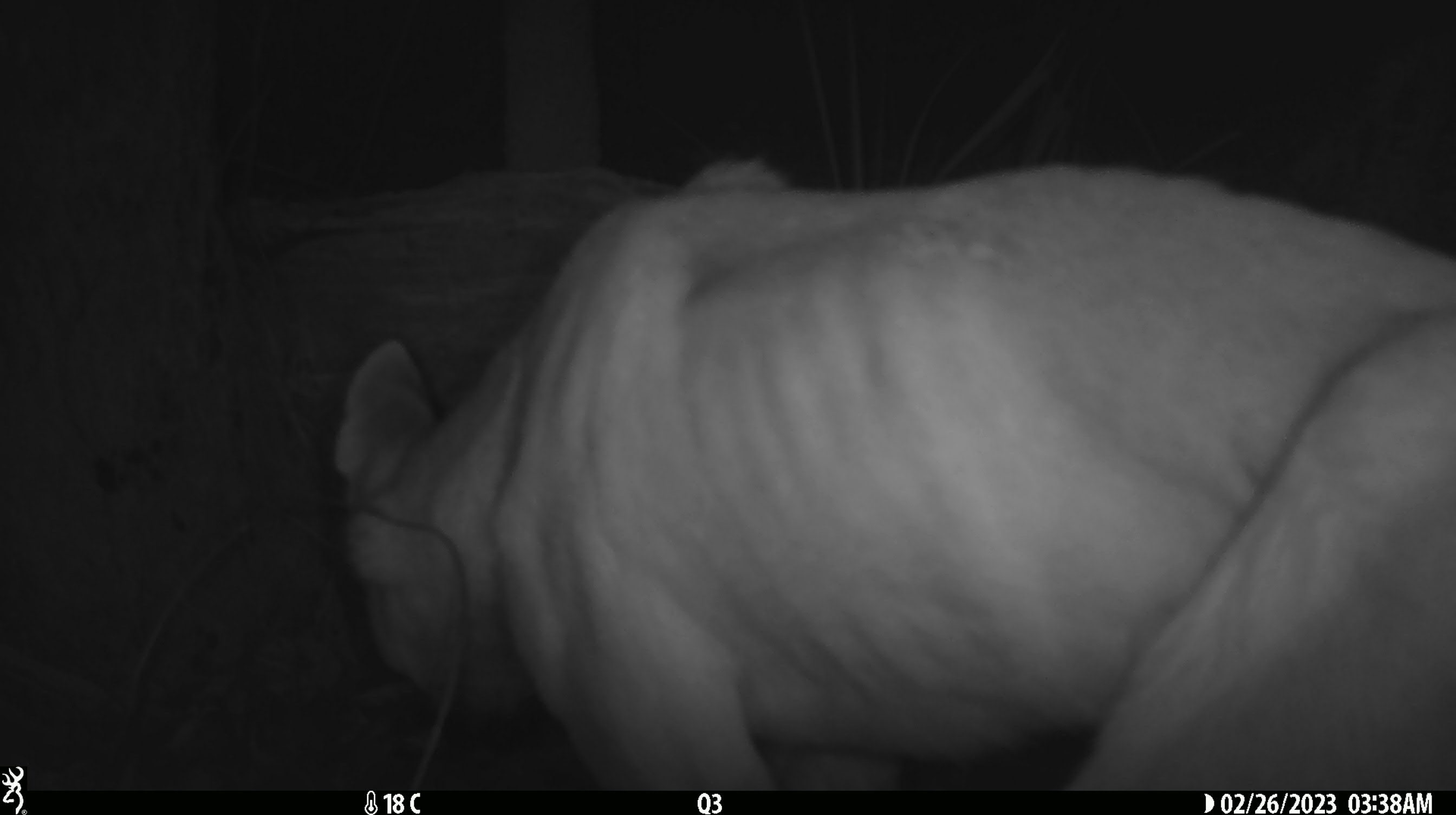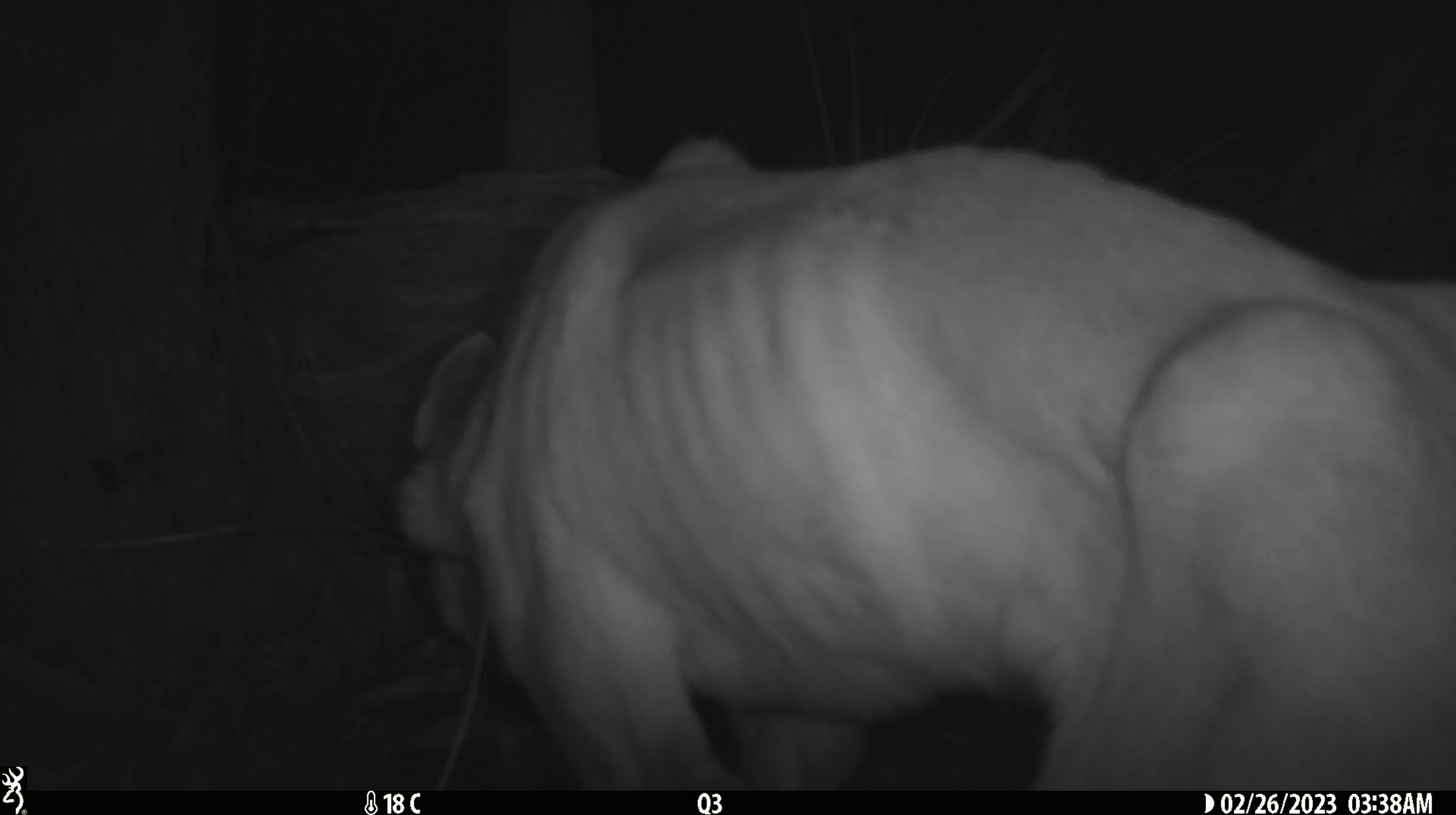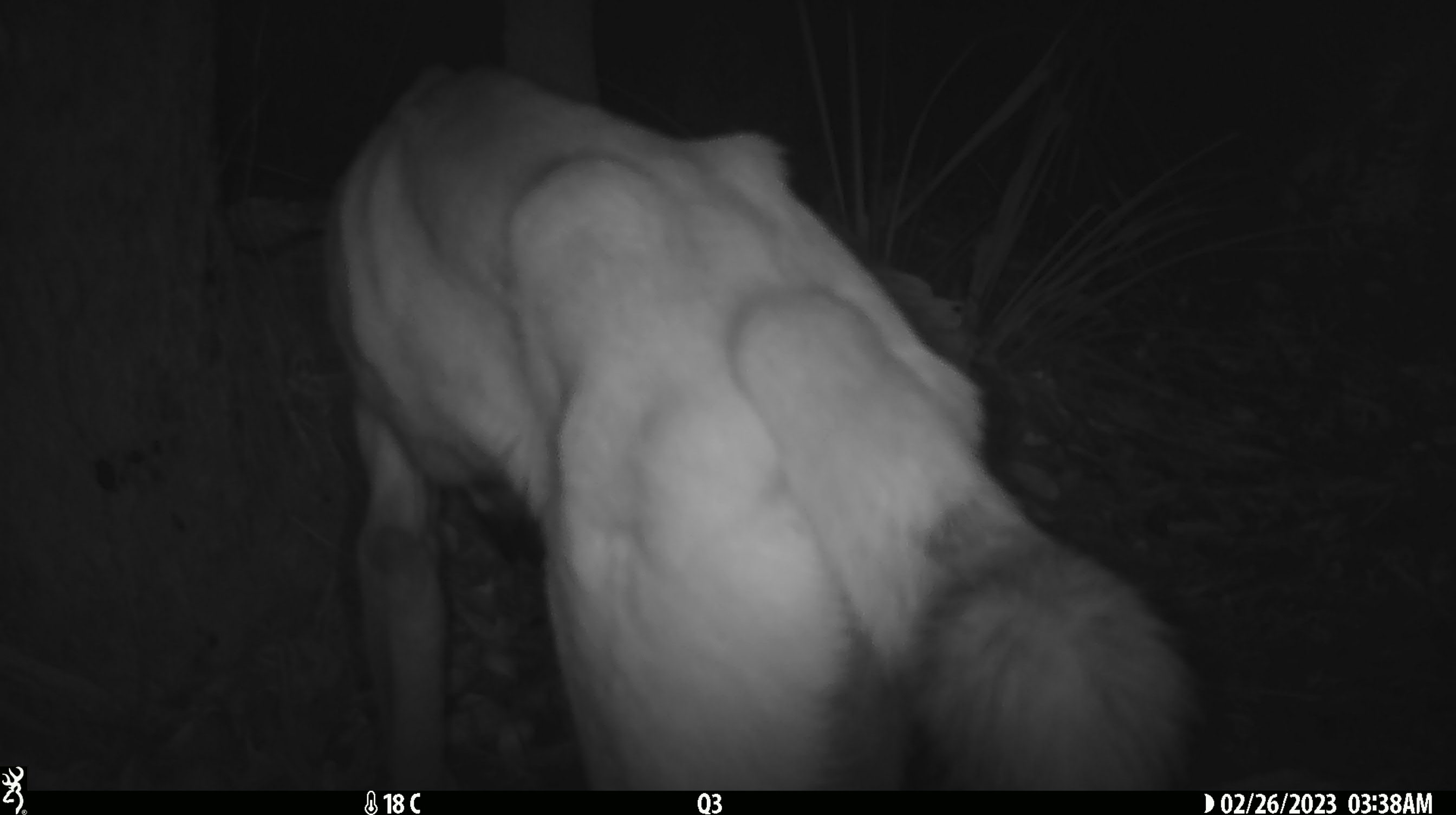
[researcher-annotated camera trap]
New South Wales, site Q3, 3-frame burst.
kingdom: Animalia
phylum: Chordata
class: Mammalia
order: Carnivora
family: Canidae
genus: Canis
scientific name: Canis familiaris dingo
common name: dingo